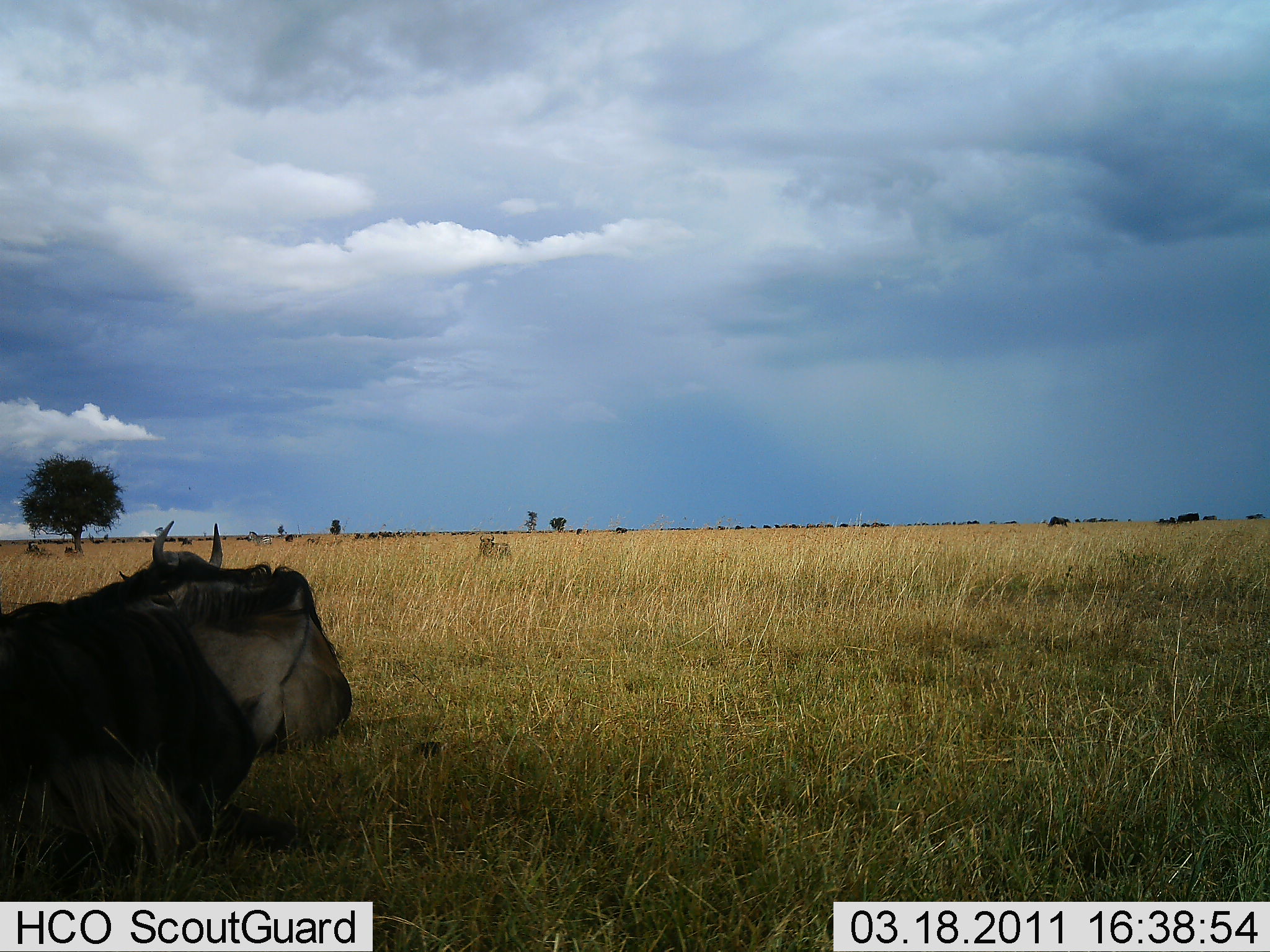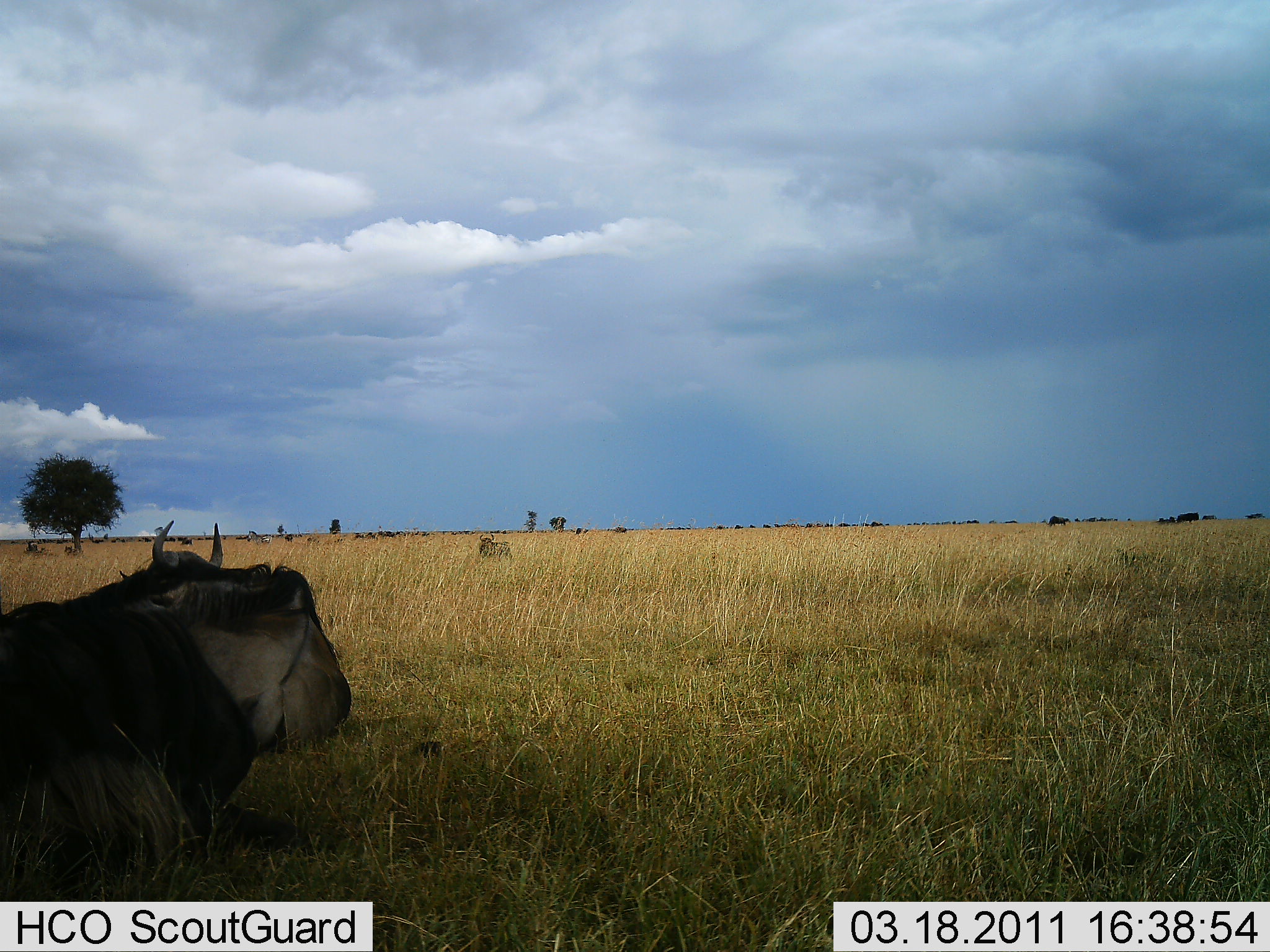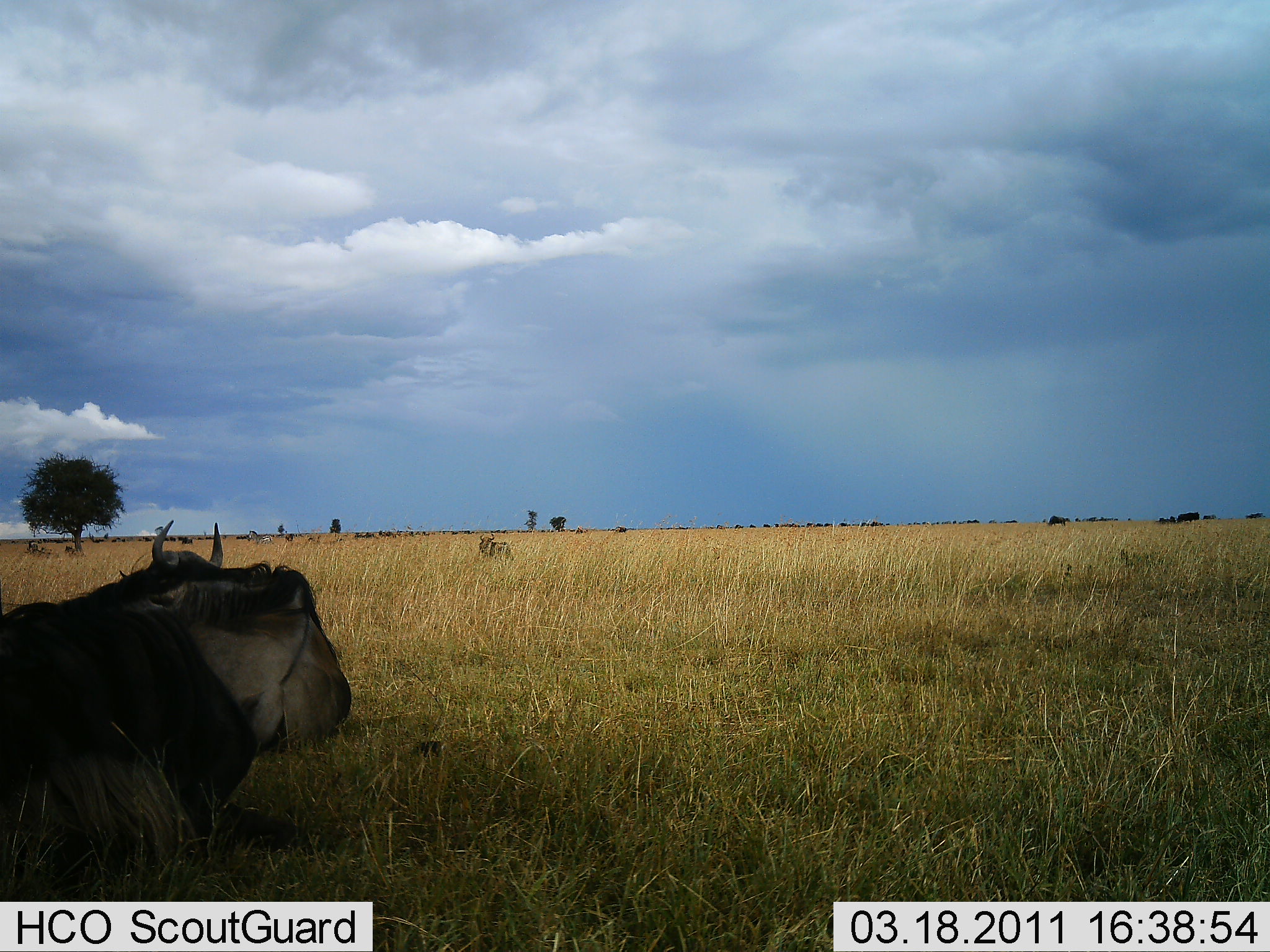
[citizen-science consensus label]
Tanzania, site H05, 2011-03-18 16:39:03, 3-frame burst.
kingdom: Animalia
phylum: Chordata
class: Mammalia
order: Artiodactyla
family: Bovidae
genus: Connochaetes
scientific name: Connochaetes taurinus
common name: blue wildebeest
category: wildebeest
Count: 2.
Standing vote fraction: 21%.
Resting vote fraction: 100%.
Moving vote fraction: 0%.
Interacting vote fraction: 0%.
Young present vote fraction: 0%.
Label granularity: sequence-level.